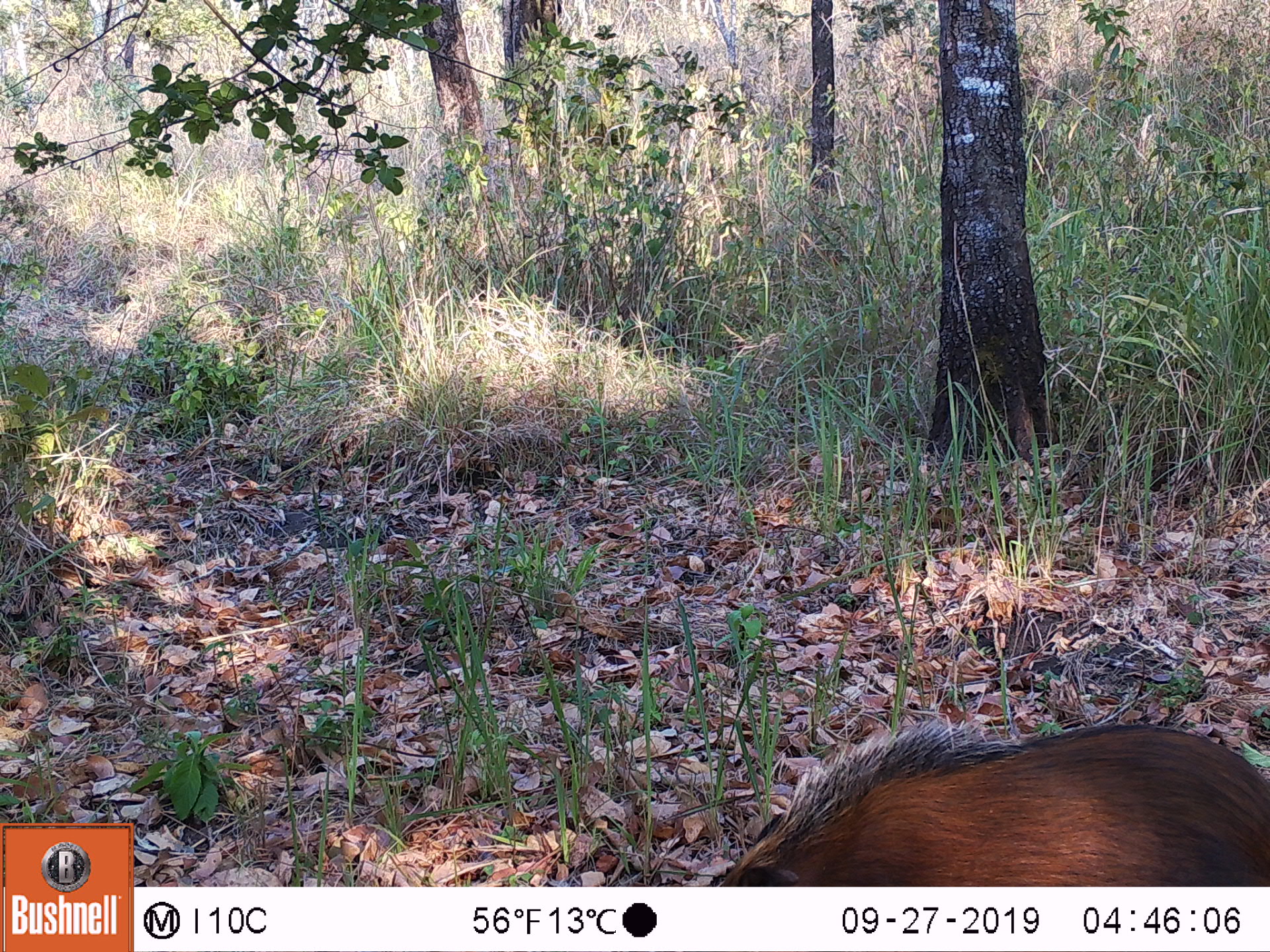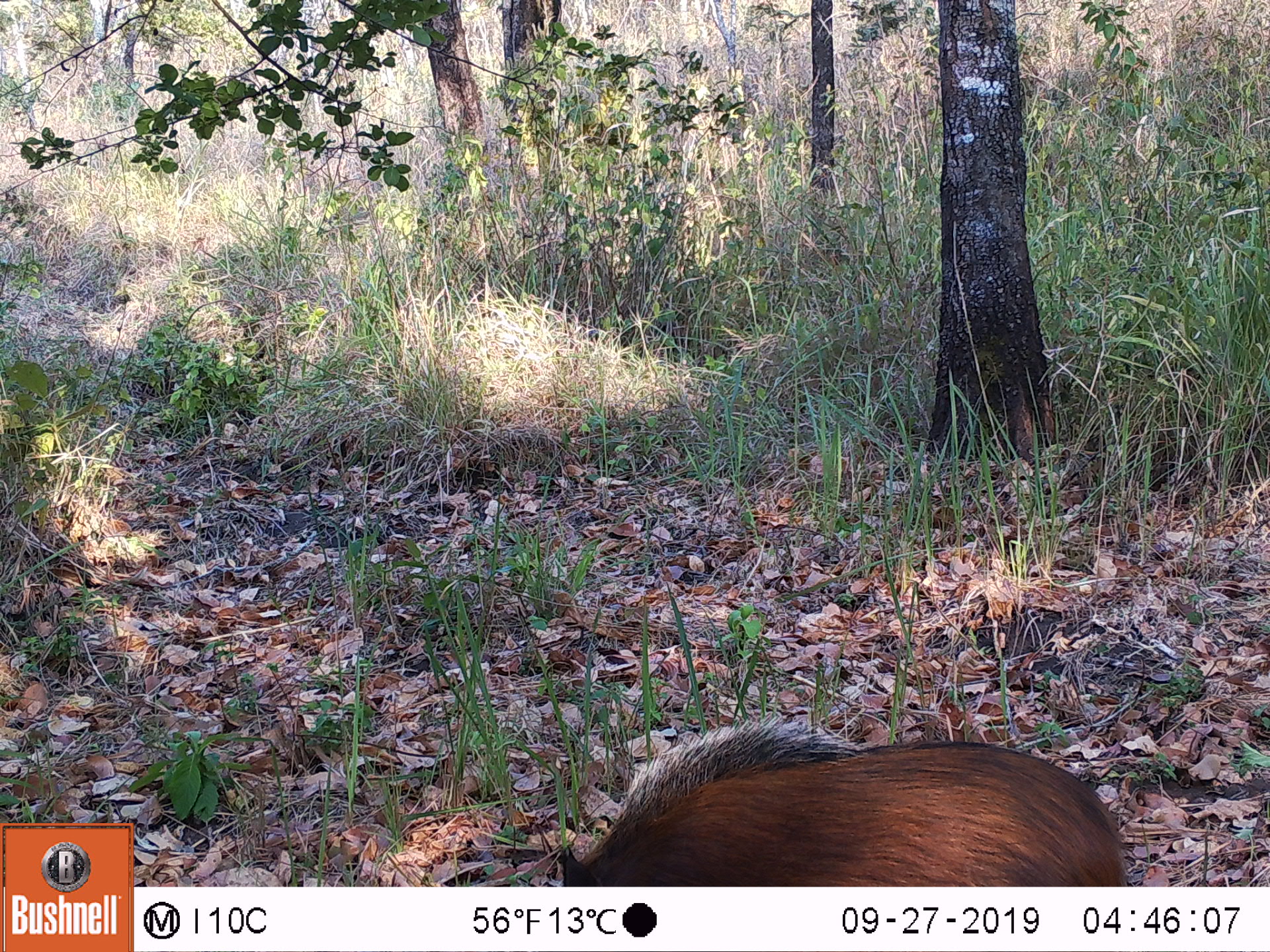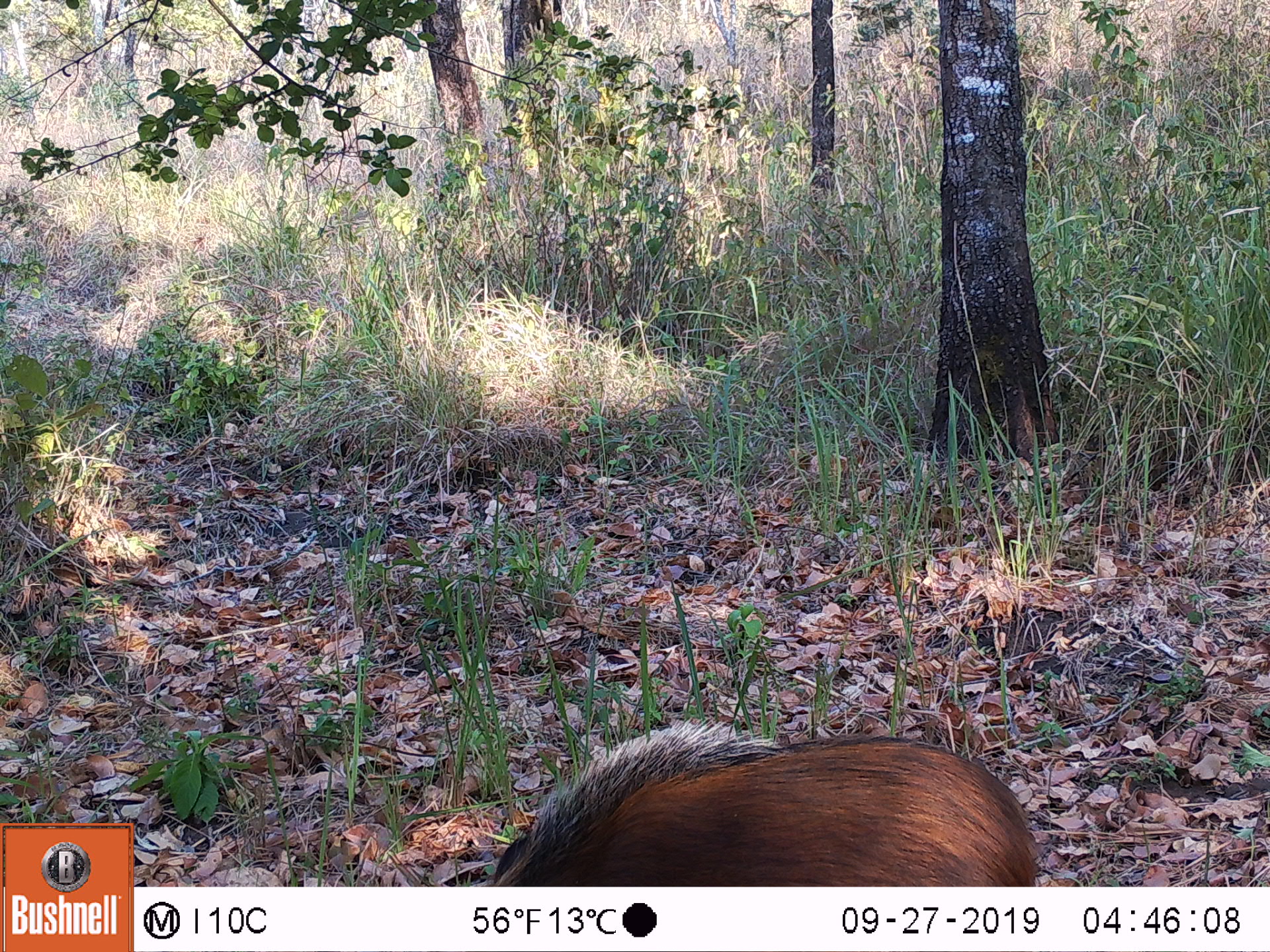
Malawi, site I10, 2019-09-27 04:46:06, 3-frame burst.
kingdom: Animalia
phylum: Chordata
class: Mammalia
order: Artiodactyla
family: Suidae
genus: Potamochoerus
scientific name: Potamochoerus larvatus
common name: bushpig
Bushpig (Potamochoerus larvatus), count 1.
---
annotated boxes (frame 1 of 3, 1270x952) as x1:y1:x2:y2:
bushpig: 707:709:1266:884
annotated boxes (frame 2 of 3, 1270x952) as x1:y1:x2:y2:
bushpig: 546:711:1132:880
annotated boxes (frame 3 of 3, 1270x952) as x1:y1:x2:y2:
bushpig: 480:713:1049:884